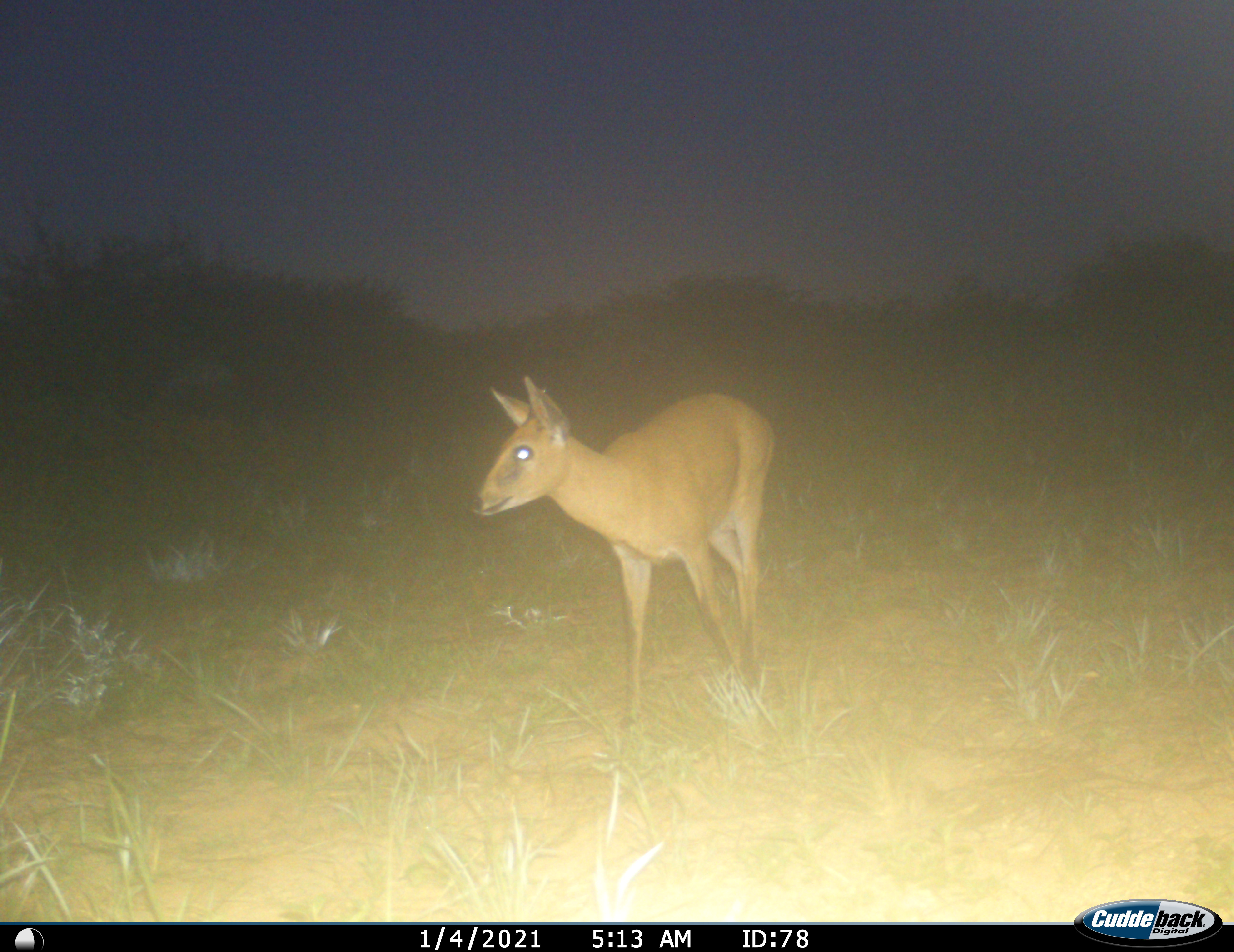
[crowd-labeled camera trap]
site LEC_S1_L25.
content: unidentified animal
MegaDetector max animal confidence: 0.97